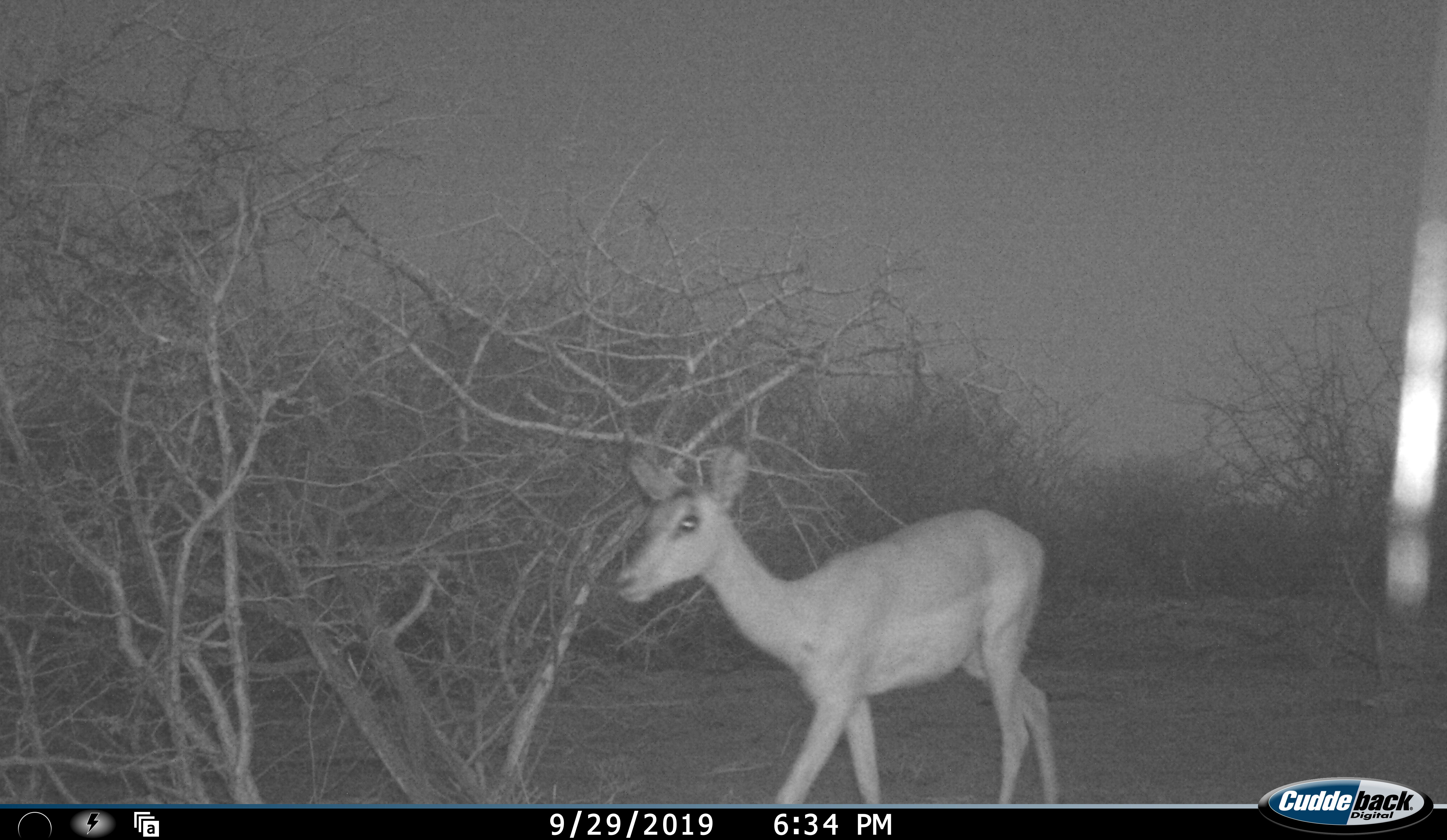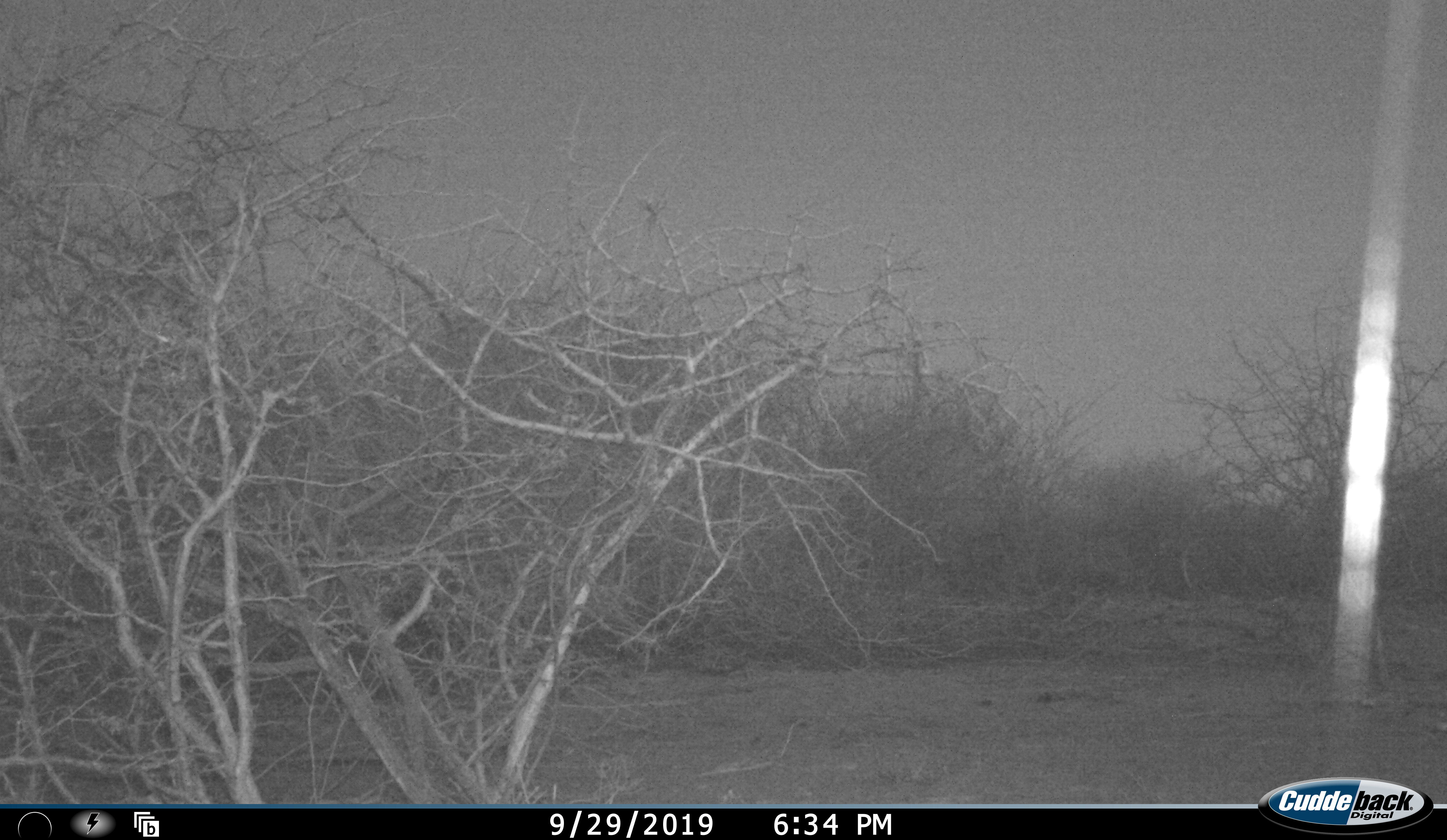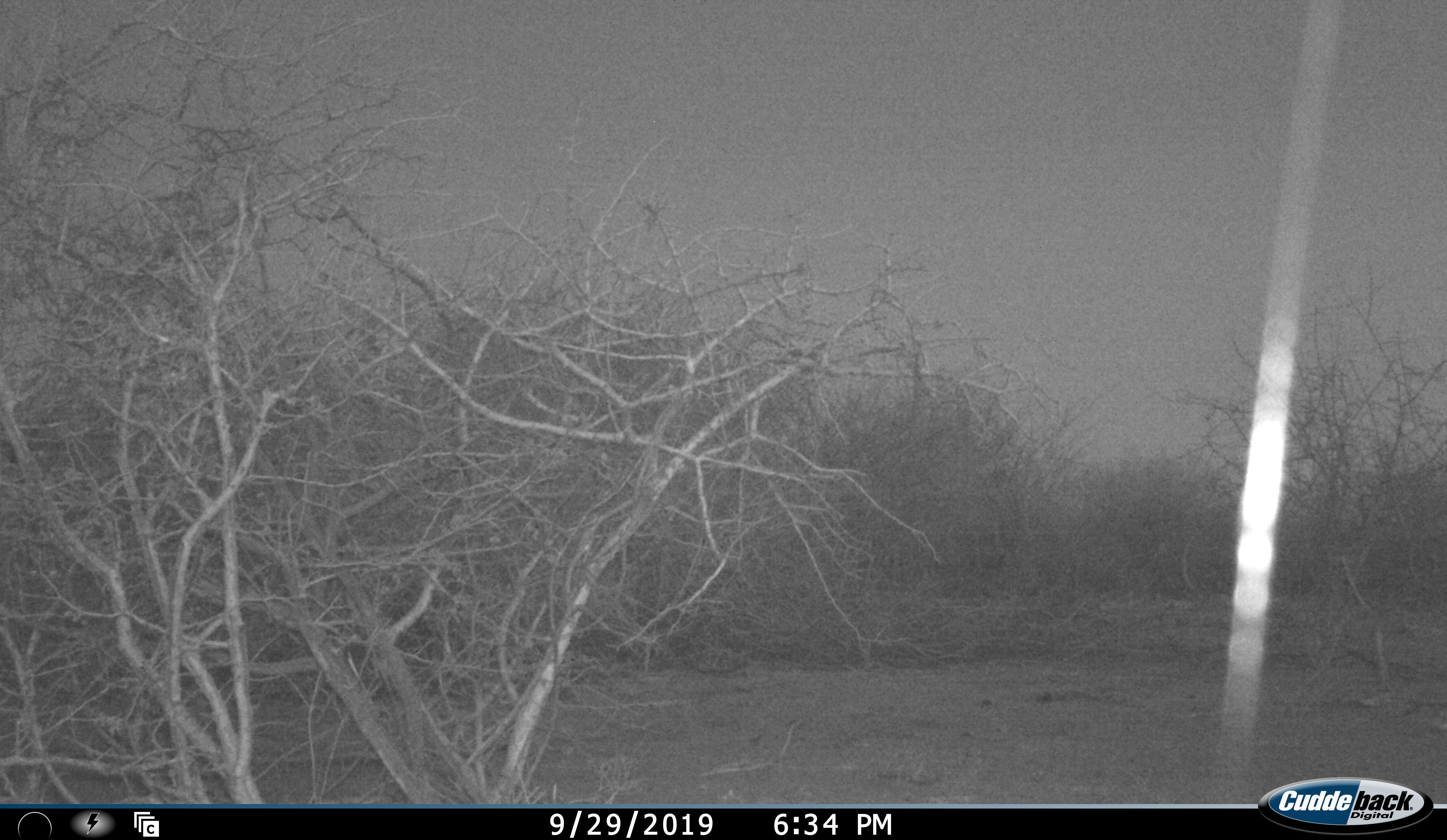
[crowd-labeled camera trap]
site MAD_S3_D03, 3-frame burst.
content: unidentified animal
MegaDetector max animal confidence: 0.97